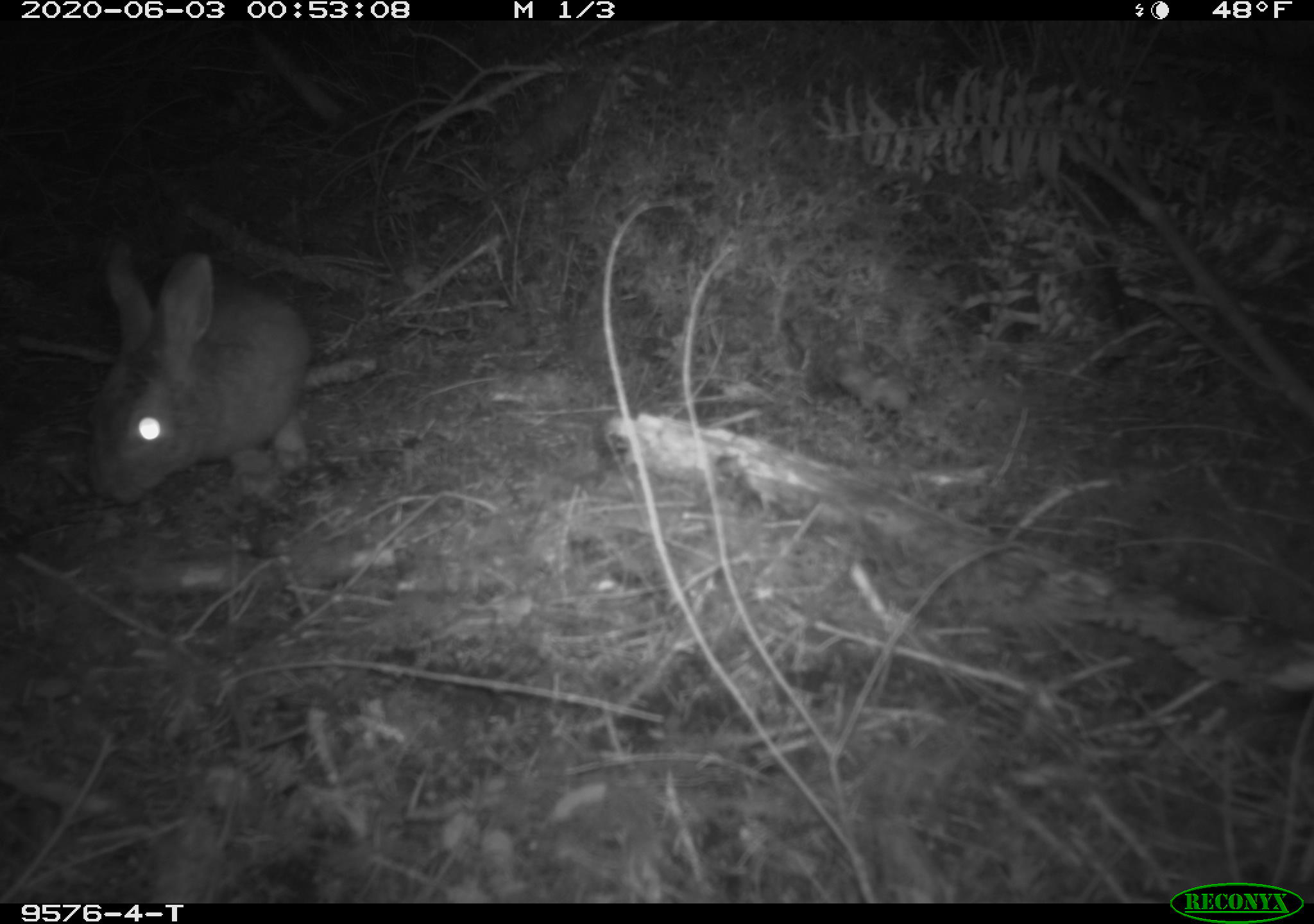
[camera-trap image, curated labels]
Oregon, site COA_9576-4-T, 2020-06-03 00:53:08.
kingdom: Animalia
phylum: Chordata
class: Mammalia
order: Lagomorpha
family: Leporidae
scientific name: Leporidae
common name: hares and rabbits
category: leporidae family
Leporidae family (hares and rabbits) (Leporidae).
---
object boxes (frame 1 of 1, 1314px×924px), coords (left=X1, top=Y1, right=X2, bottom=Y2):
leporidae family: (left=71, top=234, right=316, bottom=504)